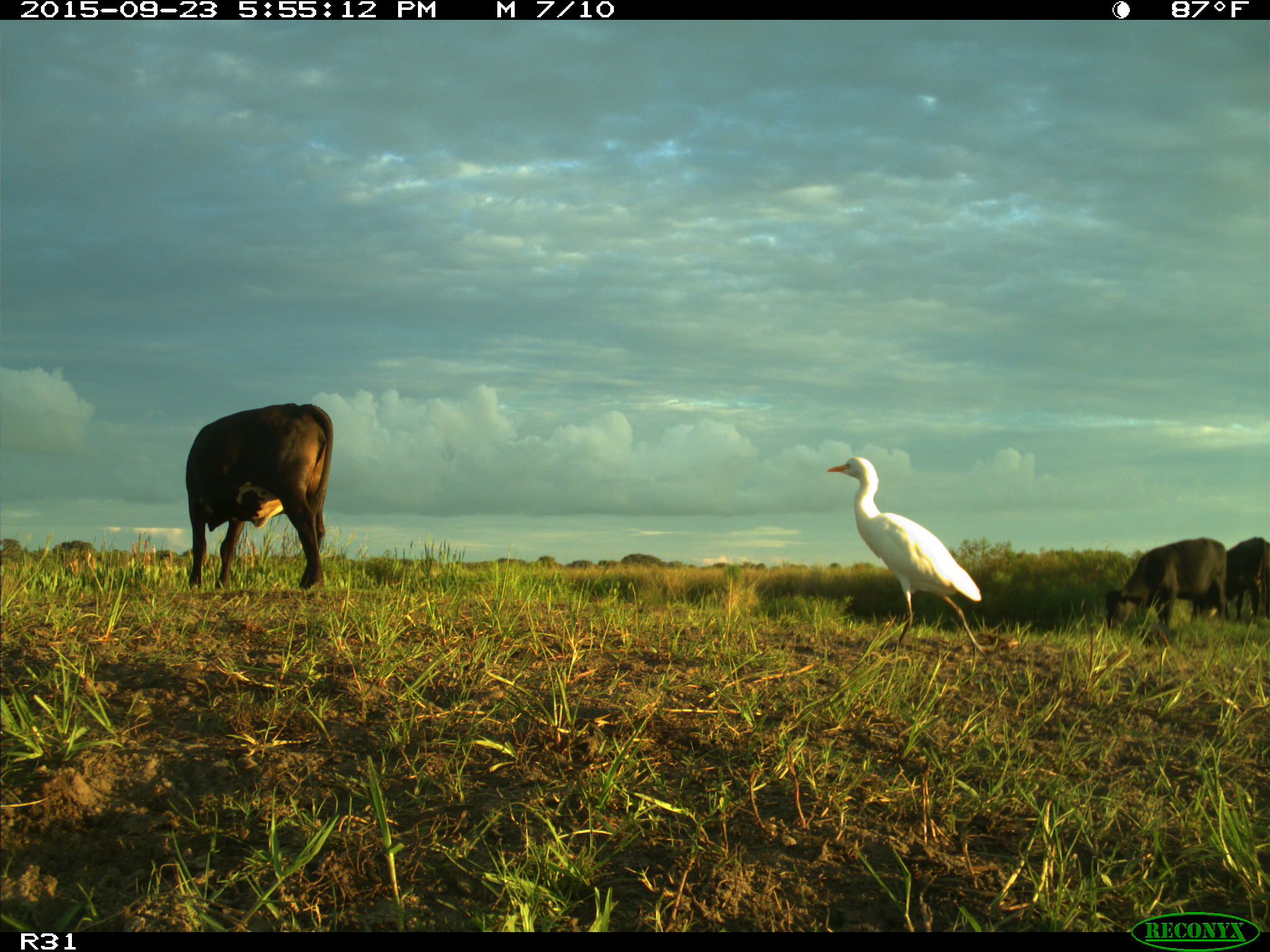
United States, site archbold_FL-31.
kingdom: Animalia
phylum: Chordata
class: Mammalia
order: Artiodactyla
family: Bovidae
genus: Bos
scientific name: Bos taurus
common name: domestic cow